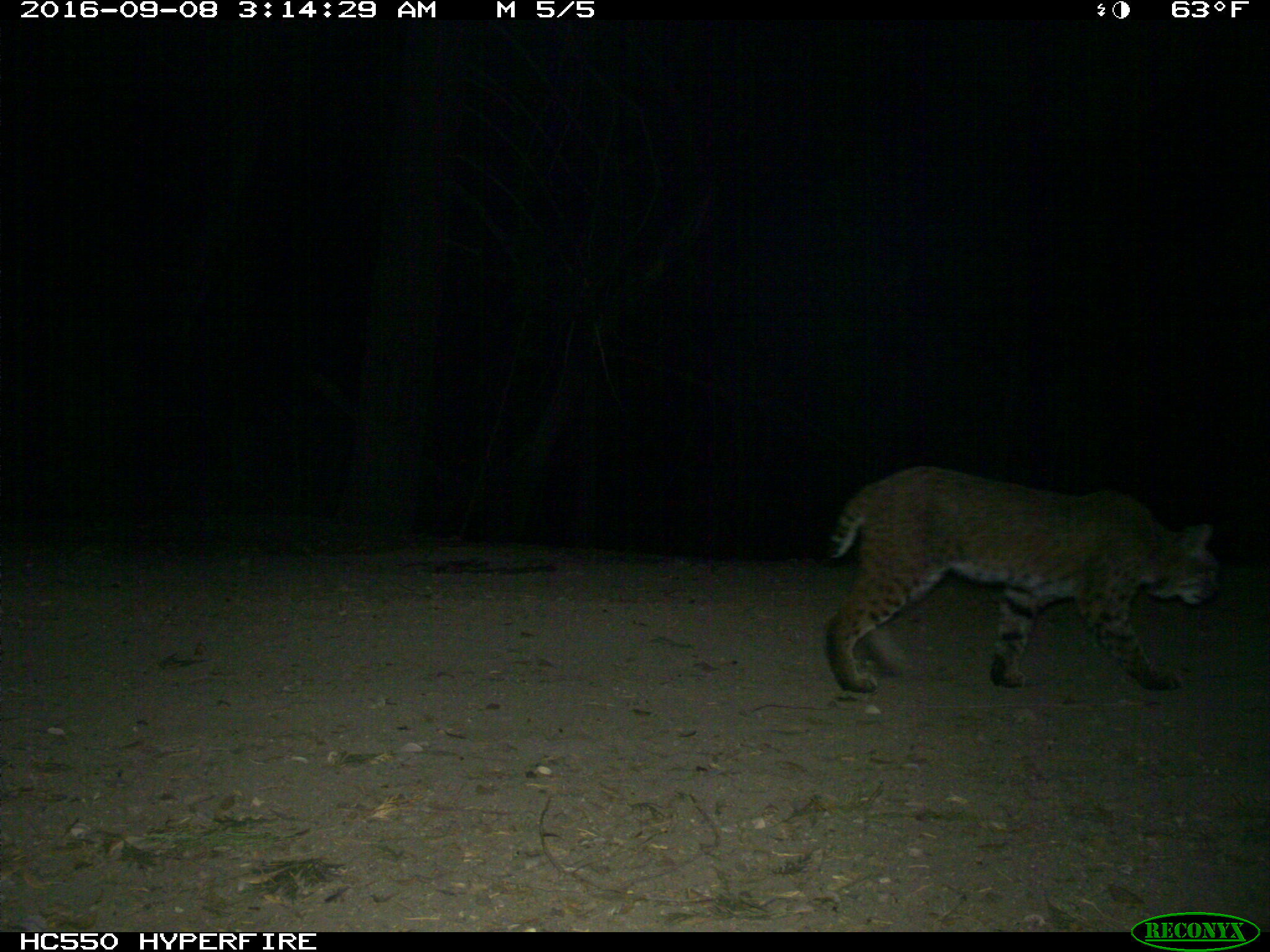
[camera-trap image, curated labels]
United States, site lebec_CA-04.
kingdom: Animalia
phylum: Chordata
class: Mammalia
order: Carnivora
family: Felidae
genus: Lynx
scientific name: Lynx rufus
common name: bobcat